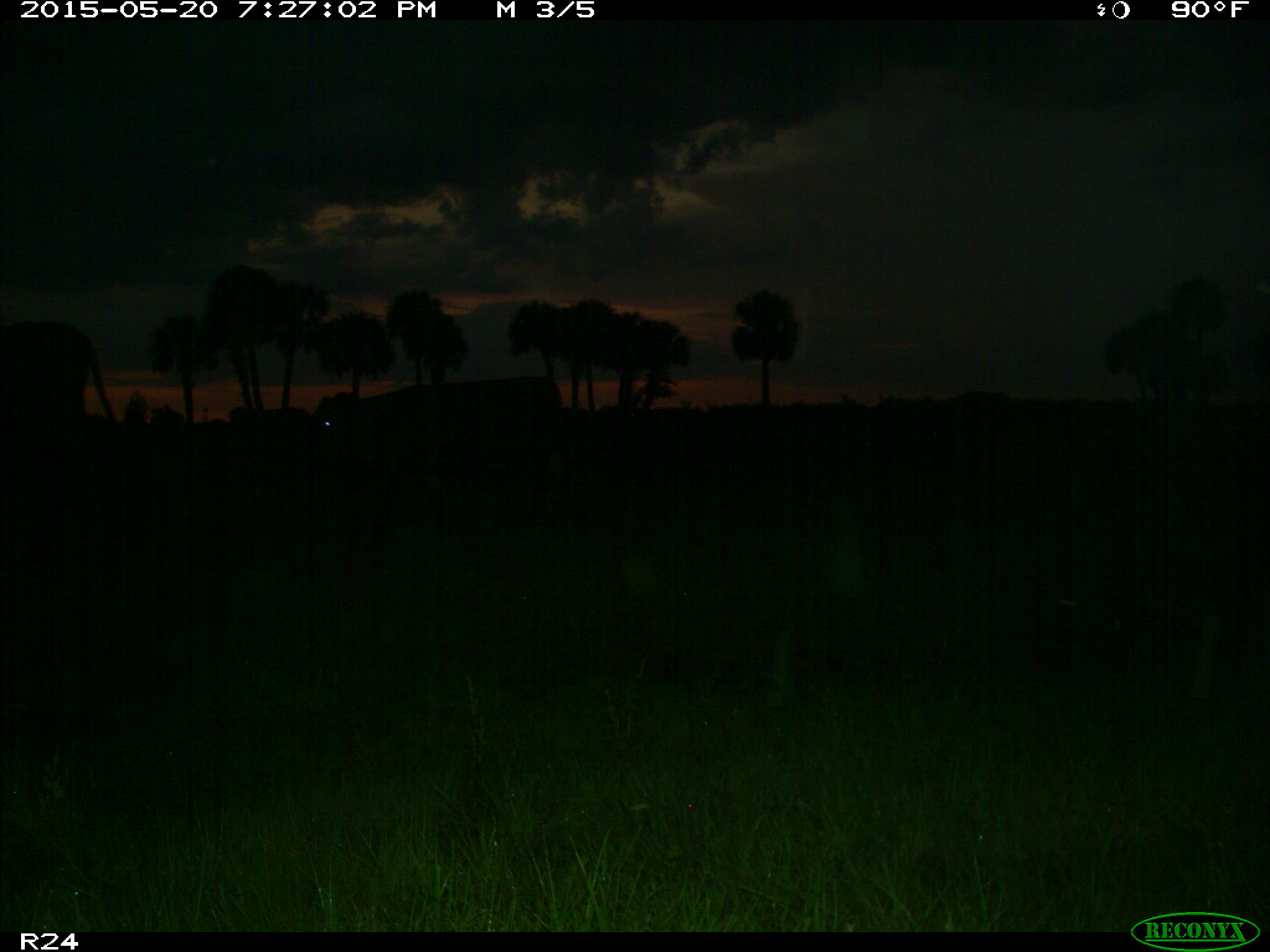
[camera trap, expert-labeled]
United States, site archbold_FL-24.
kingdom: Animalia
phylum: Chordata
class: Mammalia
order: Artiodactyla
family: Bovidae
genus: Bos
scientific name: Bos taurus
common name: domestic cow